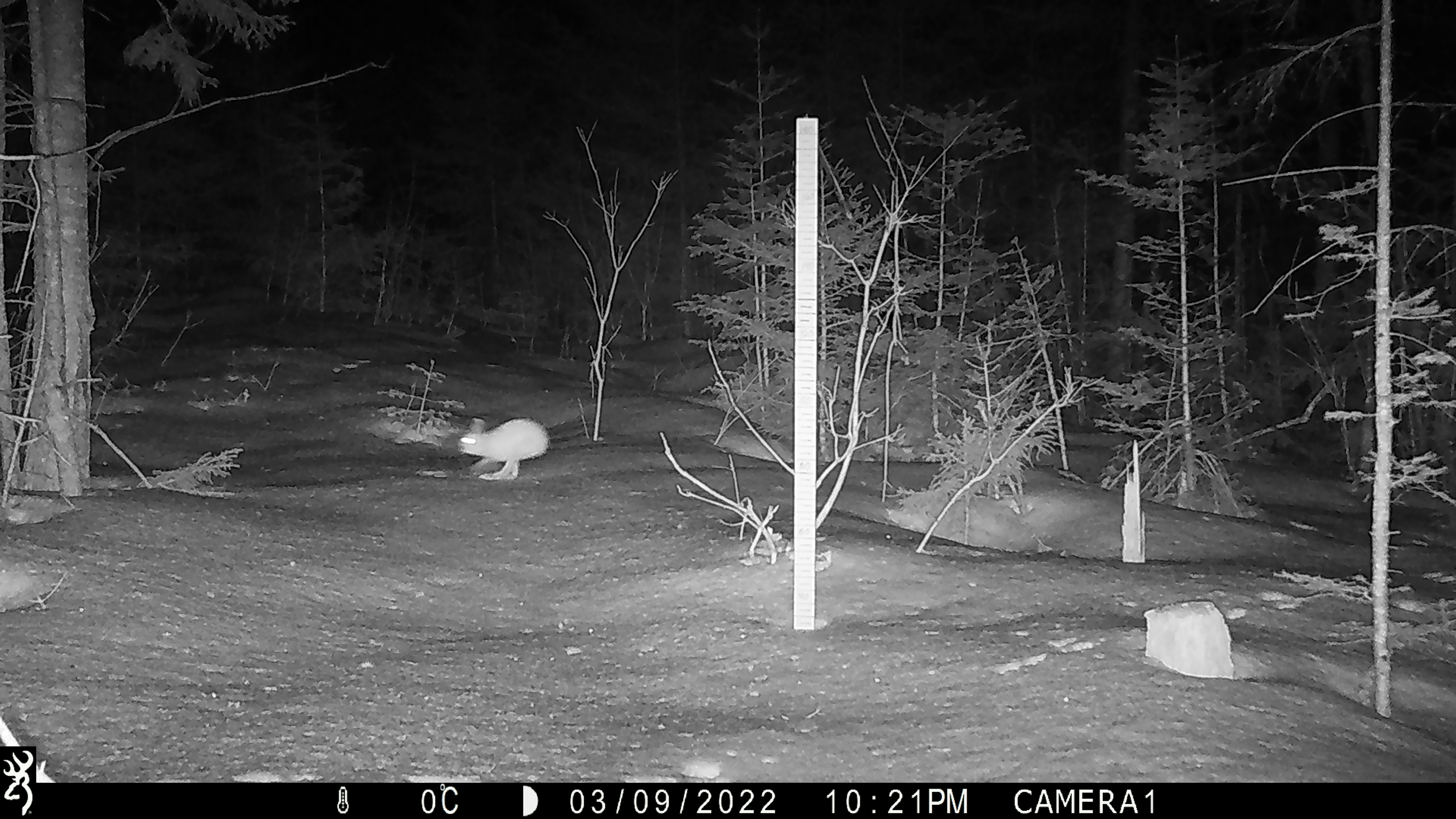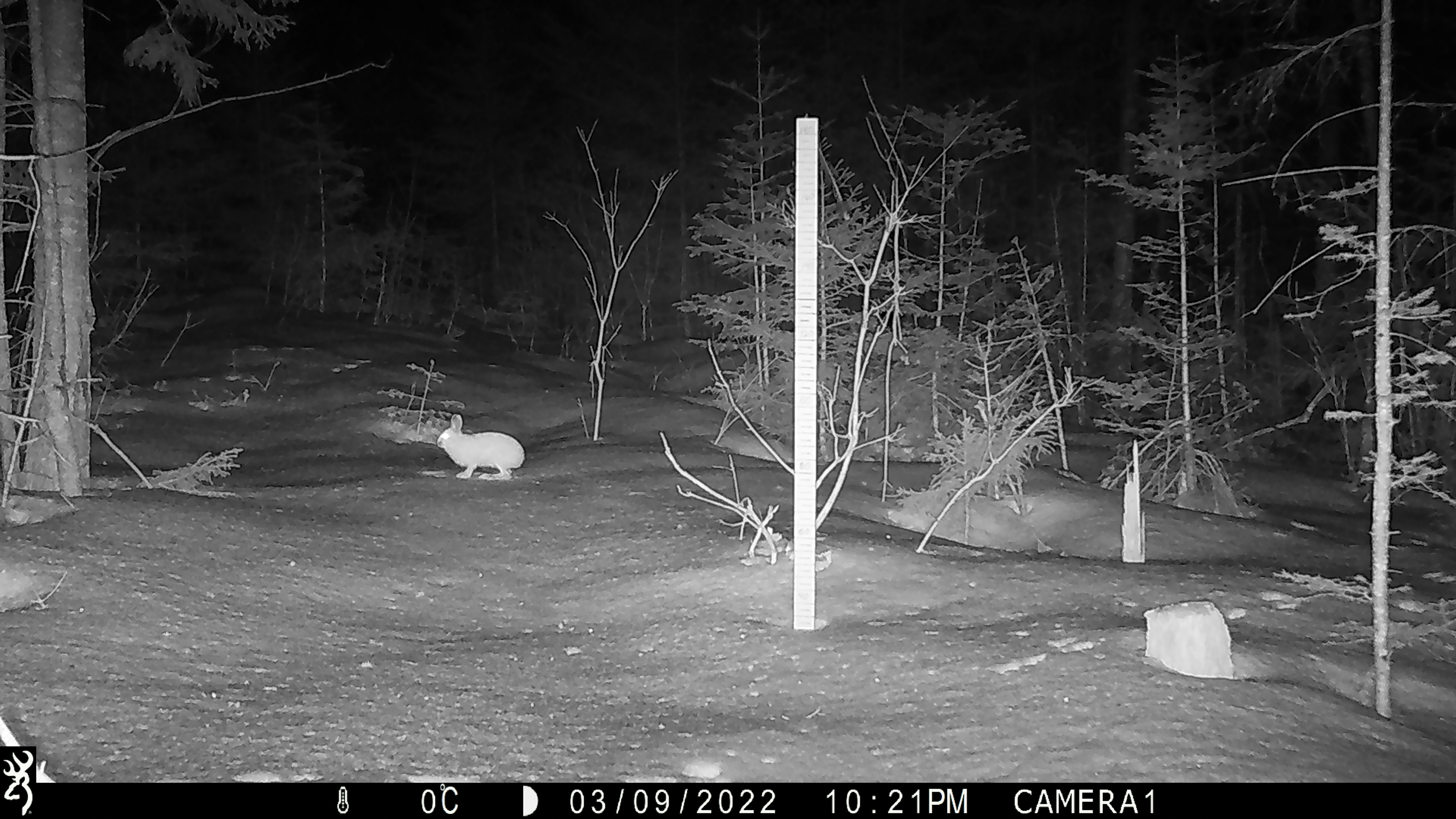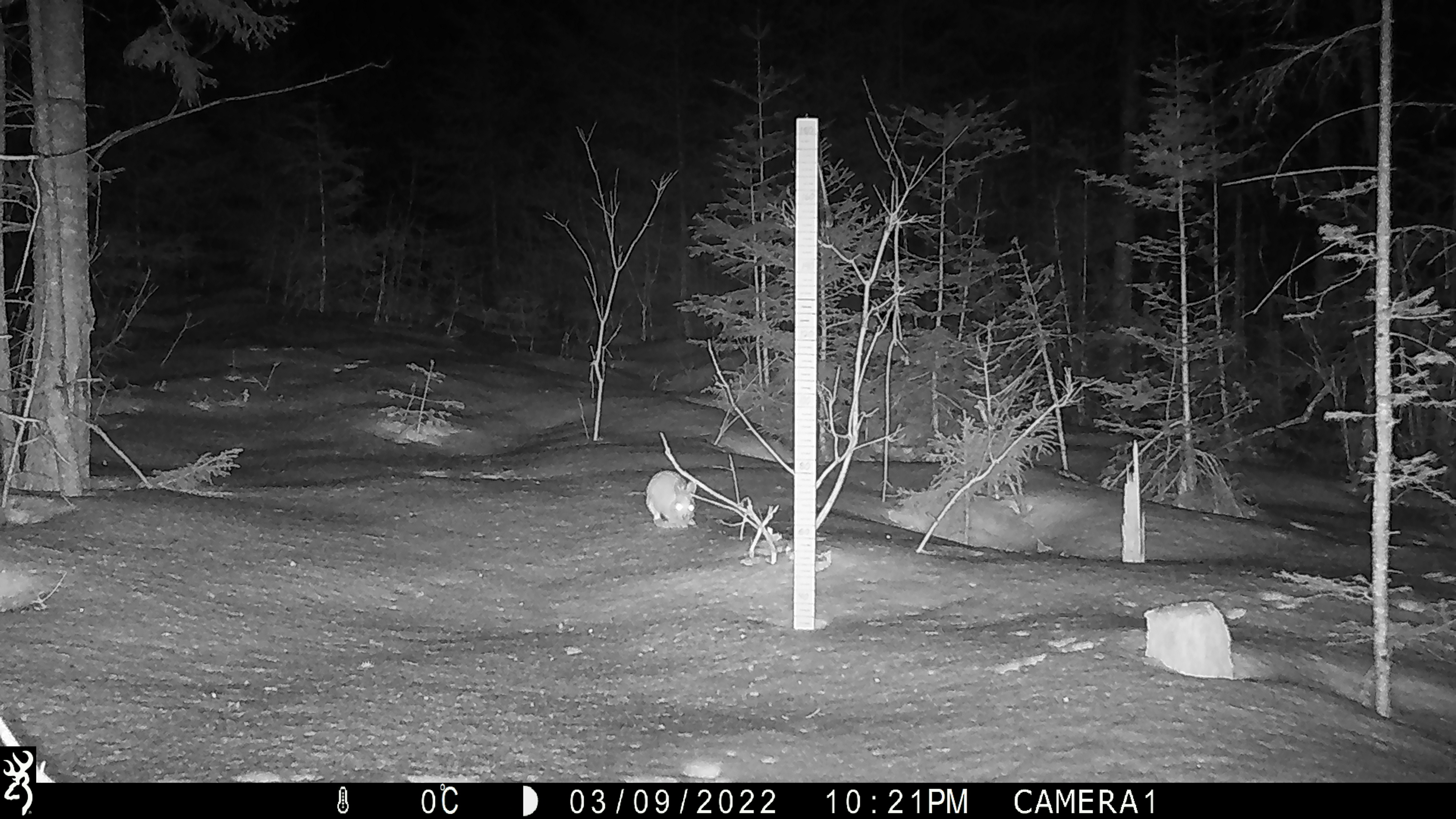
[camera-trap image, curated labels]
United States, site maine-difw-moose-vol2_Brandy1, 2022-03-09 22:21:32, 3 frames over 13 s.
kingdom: Animalia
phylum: Chordata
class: Mammalia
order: Lagomorpha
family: Leporidae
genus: Lepus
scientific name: Lepus americanus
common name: snowshoe hare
Snowshoe hare (Lepus americanus).